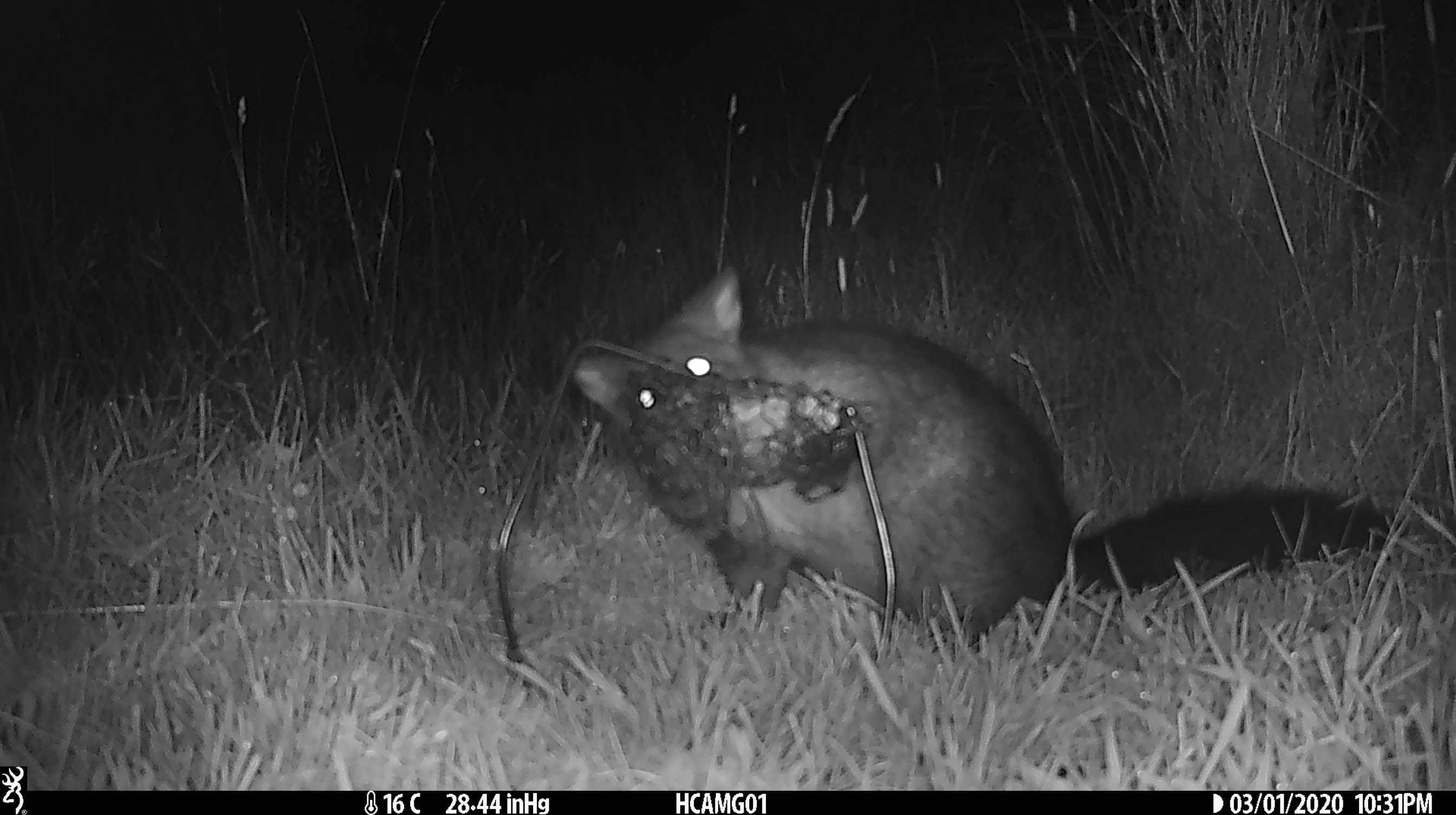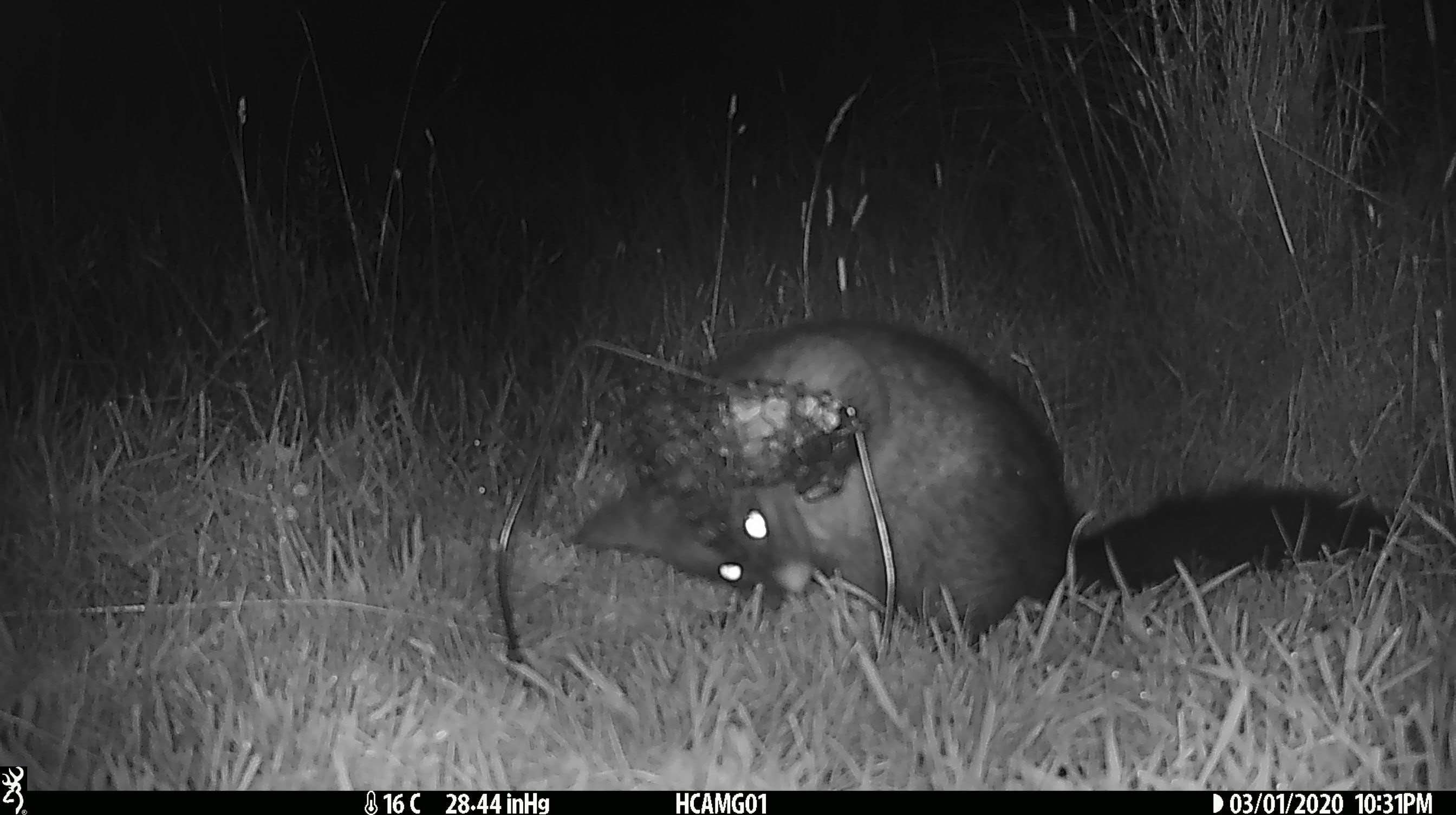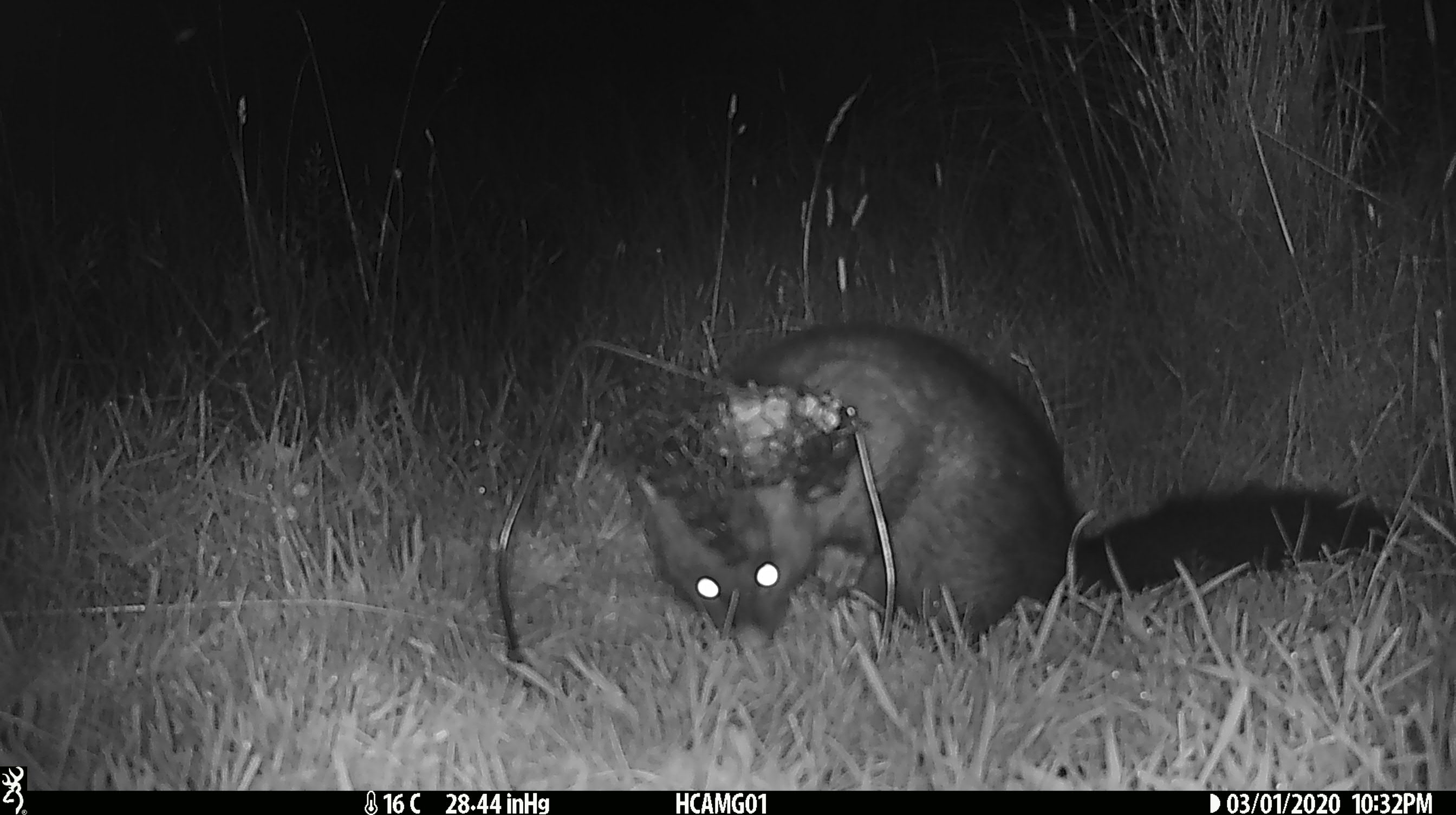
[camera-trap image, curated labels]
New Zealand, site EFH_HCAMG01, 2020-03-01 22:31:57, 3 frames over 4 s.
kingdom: Animalia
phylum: Chordata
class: Mammalia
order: Diprotodontia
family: Phalangeridae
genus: Trichosurus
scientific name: Trichosurus vulpecula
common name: common brushtail possum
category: possum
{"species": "possum (common brushtail possum) (Trichosurus vulpecula)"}